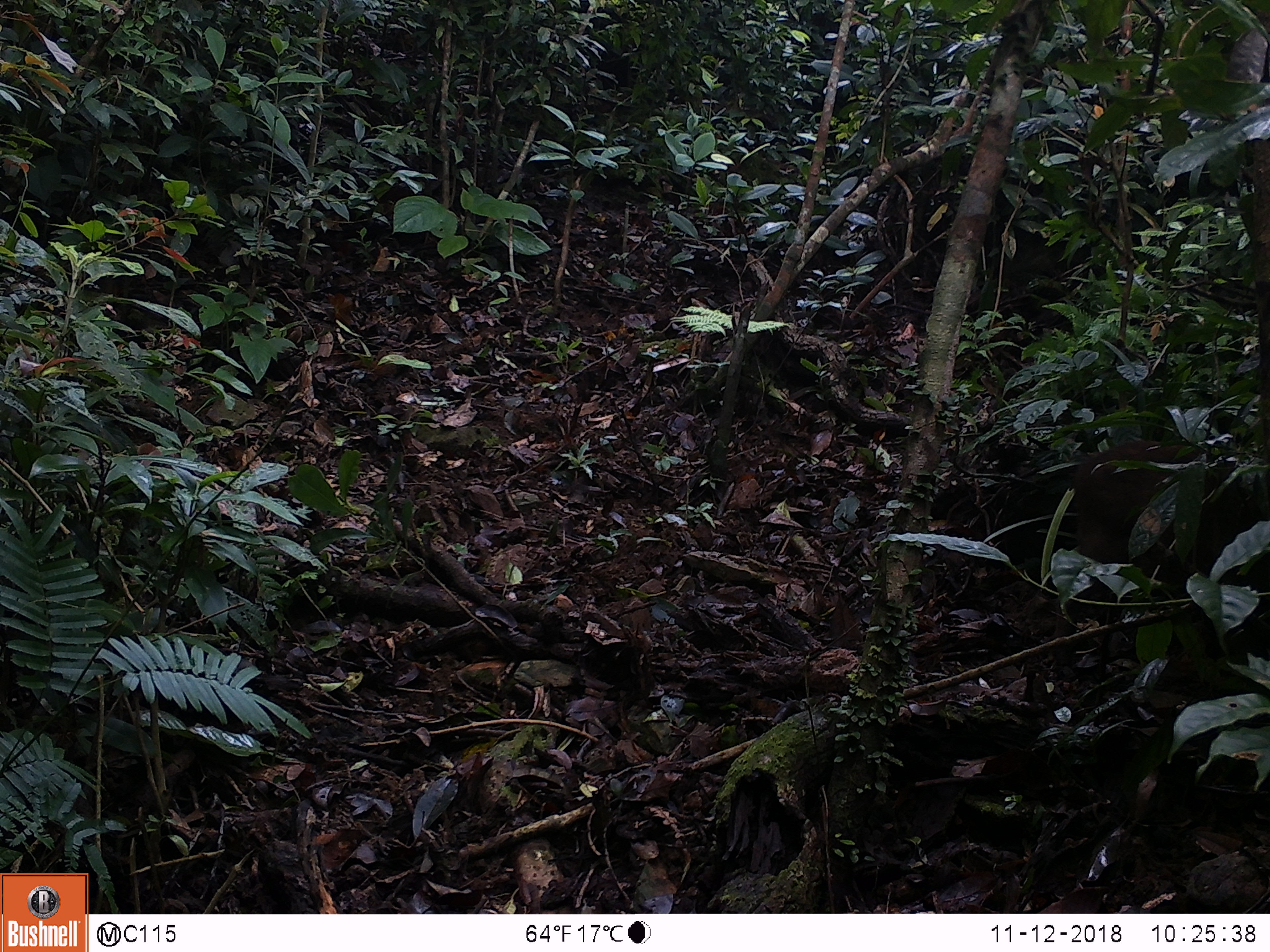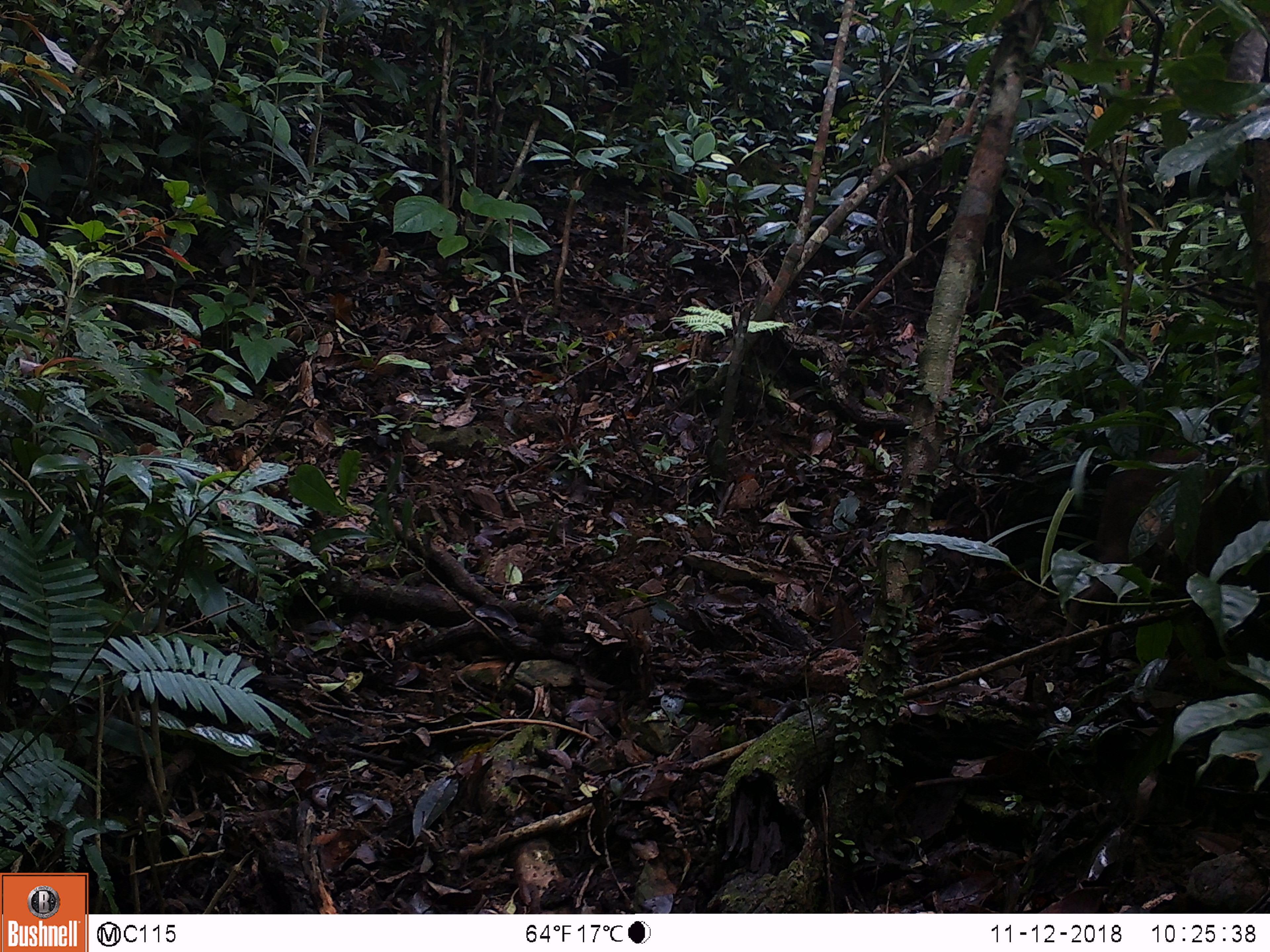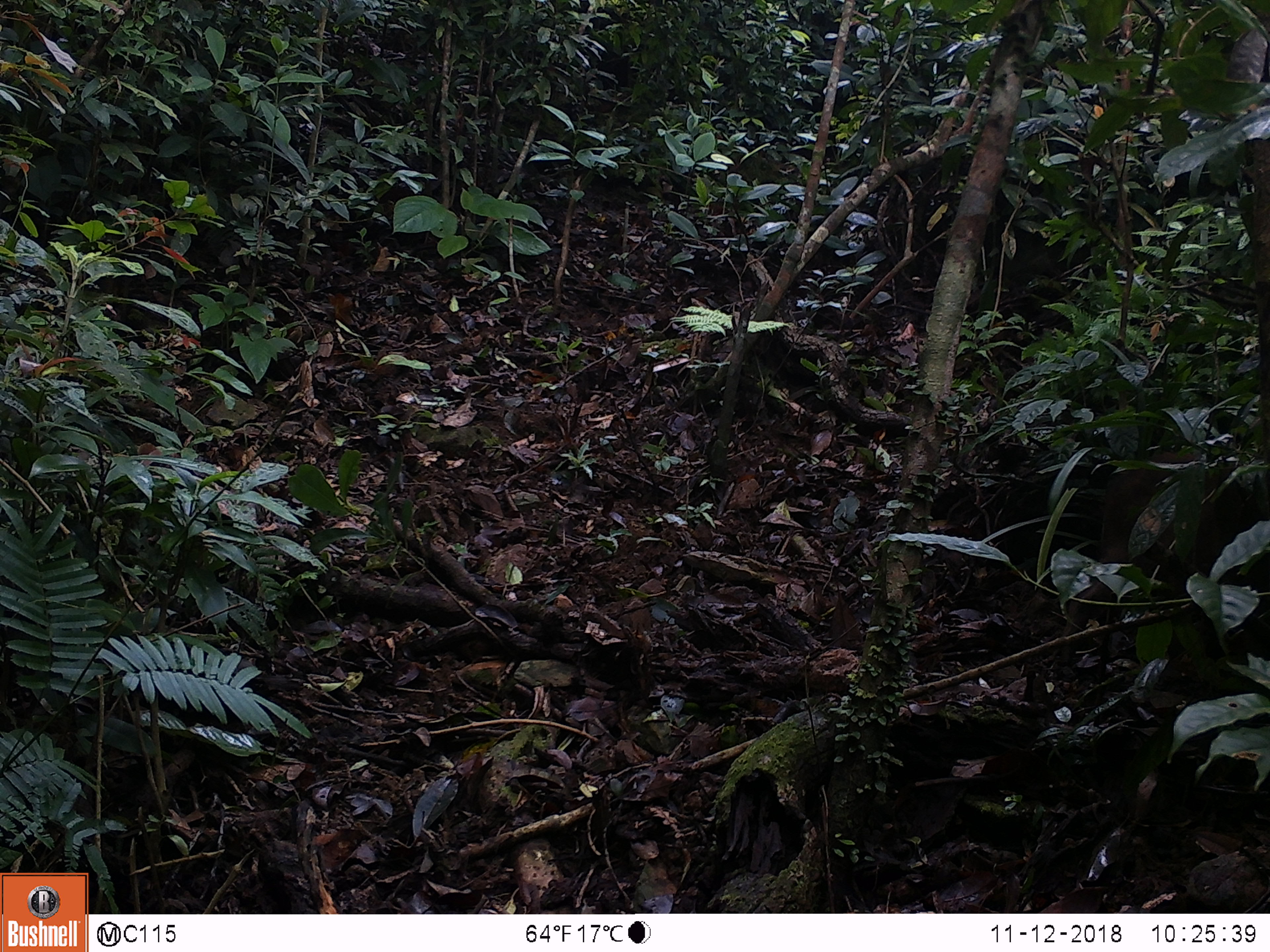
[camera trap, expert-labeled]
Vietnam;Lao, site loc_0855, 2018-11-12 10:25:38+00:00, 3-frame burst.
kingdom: Animalia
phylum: Chordata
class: Mammalia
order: Artiodactyla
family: Suidae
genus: Sus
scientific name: Sus scrofa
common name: eurasian wild pig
Eurasian wild pig (Sus scrofa). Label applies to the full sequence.